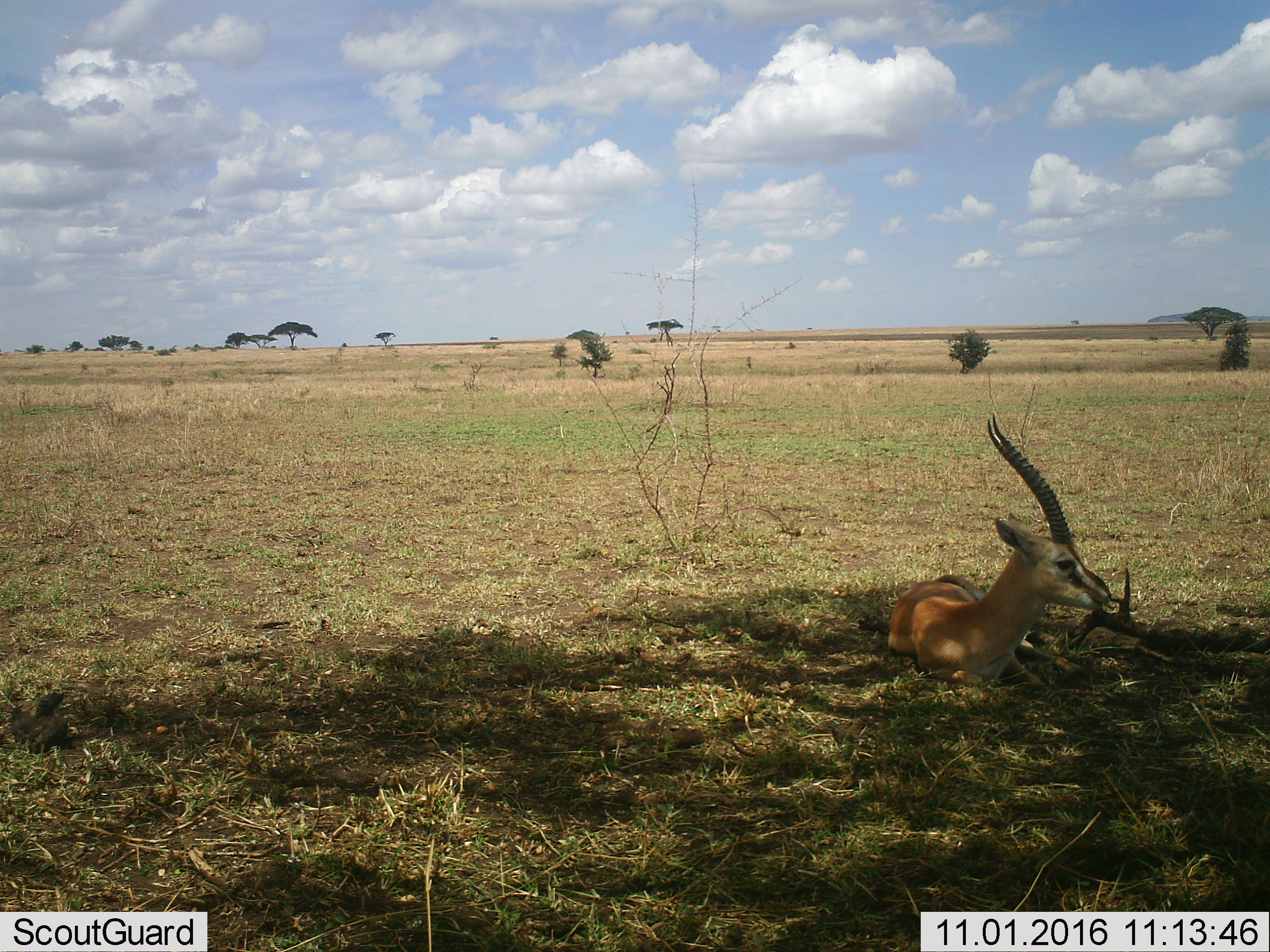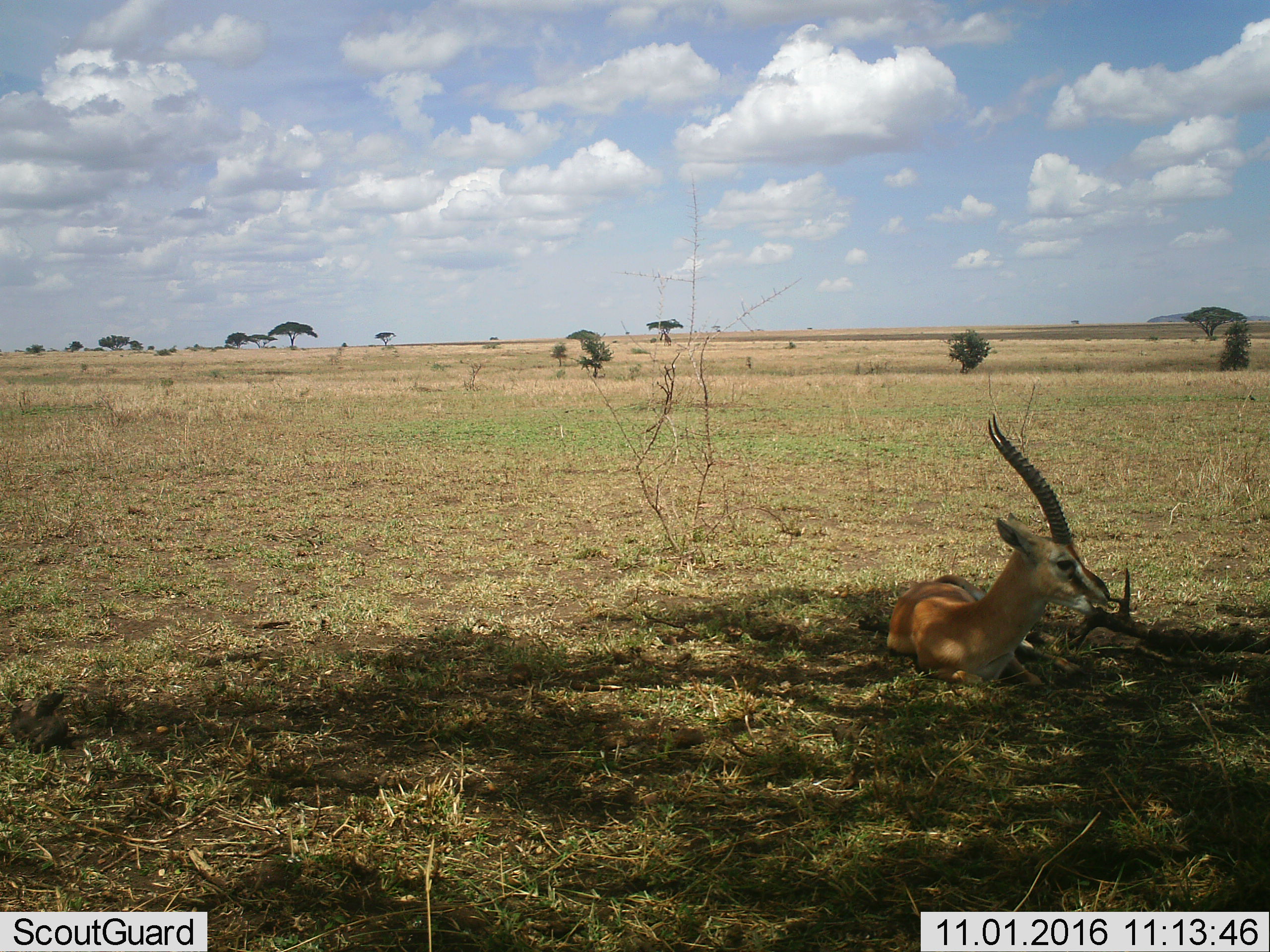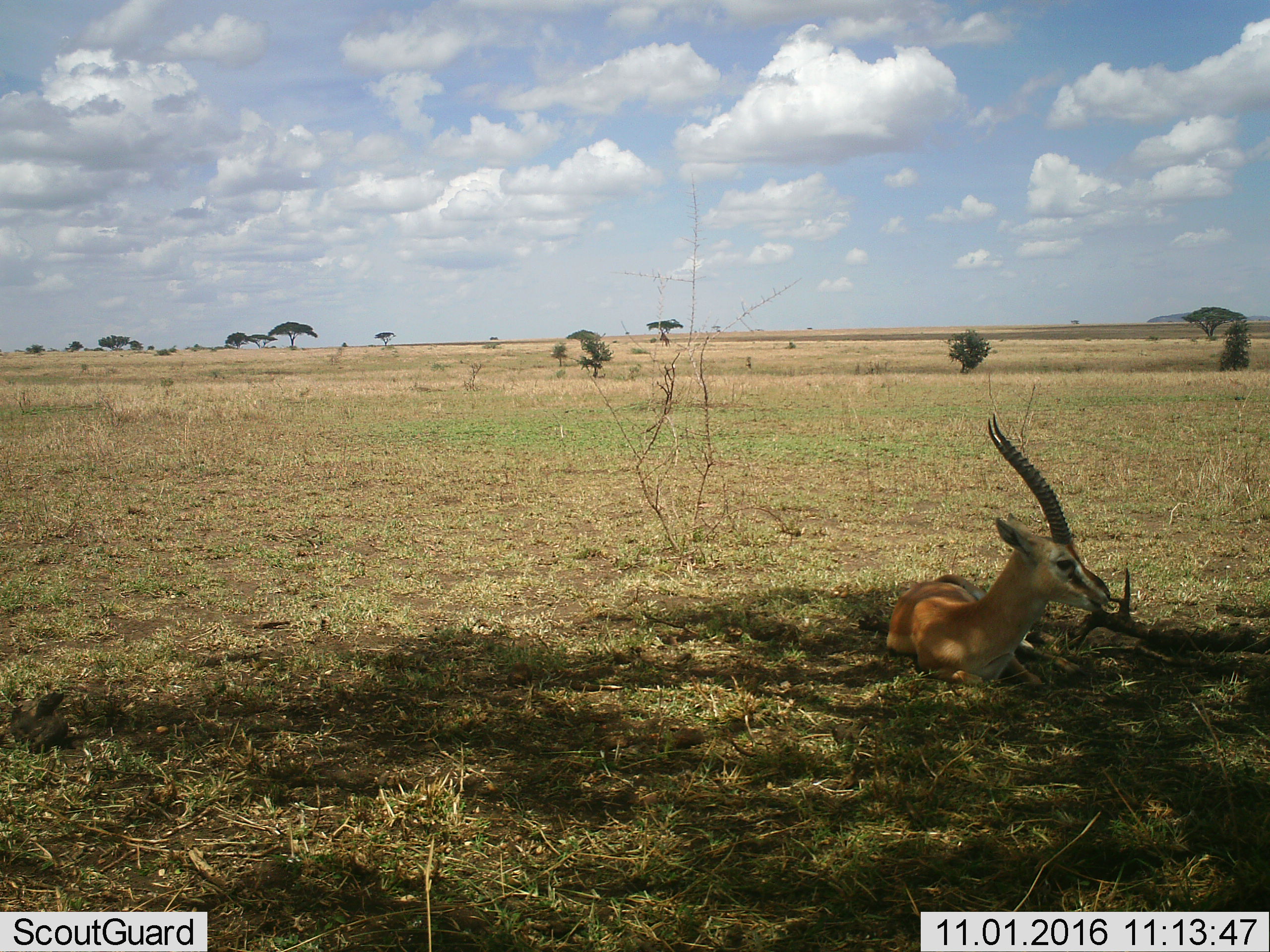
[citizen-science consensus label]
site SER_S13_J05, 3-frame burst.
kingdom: Animalia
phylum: Chordata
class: Mammalia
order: Artiodactyla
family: Bovidae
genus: Eudorcas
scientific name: Eudorcas thomsonii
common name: thomson's gazelle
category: gazellethomsons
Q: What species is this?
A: Gazellethomsons (thomson's gazelle) (Eudorcas thomsonii).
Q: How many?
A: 1.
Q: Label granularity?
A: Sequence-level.